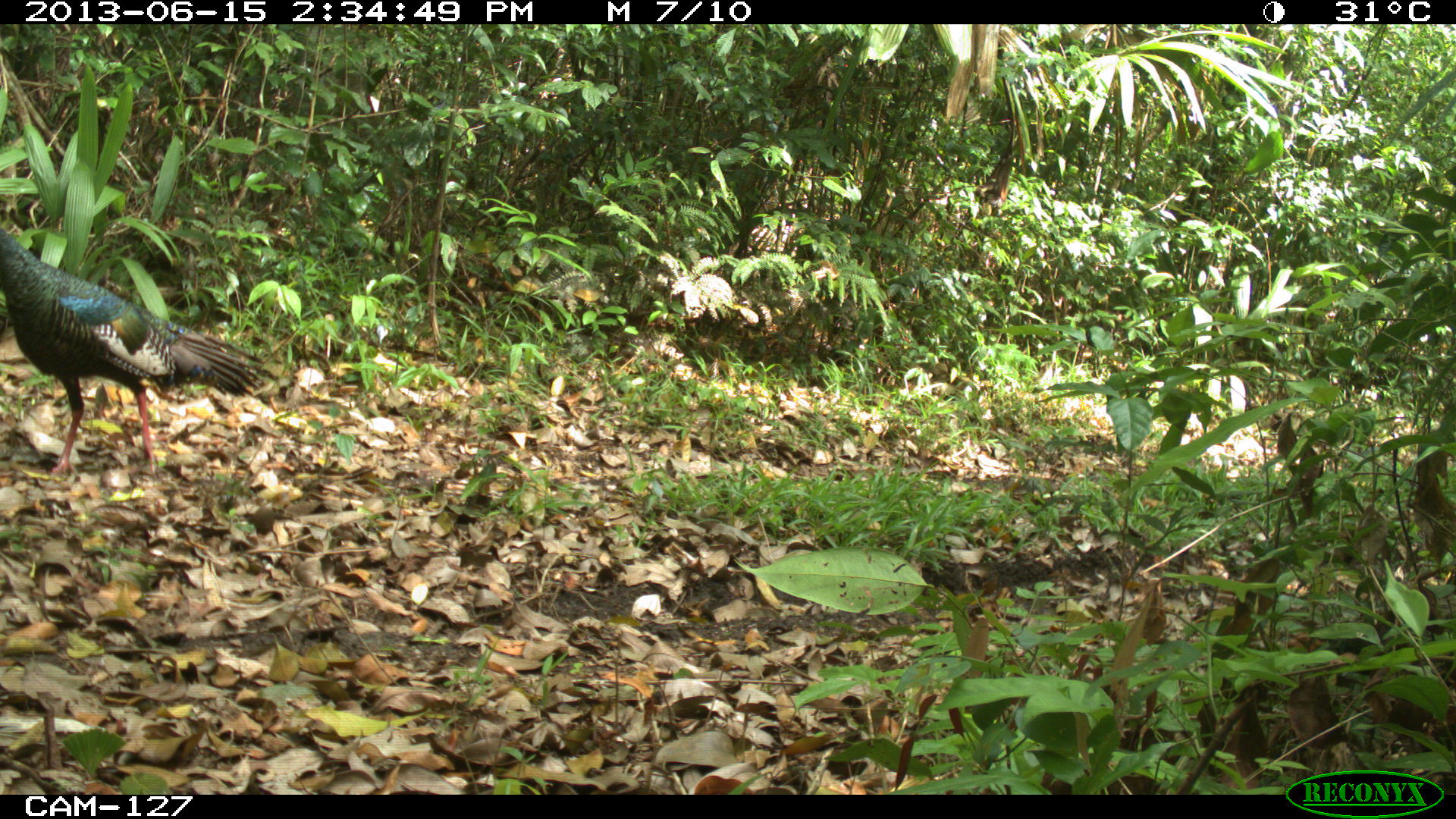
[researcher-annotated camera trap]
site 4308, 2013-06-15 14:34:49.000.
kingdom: Animalia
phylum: Chordata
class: Aves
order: Galliformes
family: Phasianidae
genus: Meleagris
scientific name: Meleagris ocellata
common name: ocellated turkey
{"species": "Meleagris ocellata (ocellated turkey)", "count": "1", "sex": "female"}